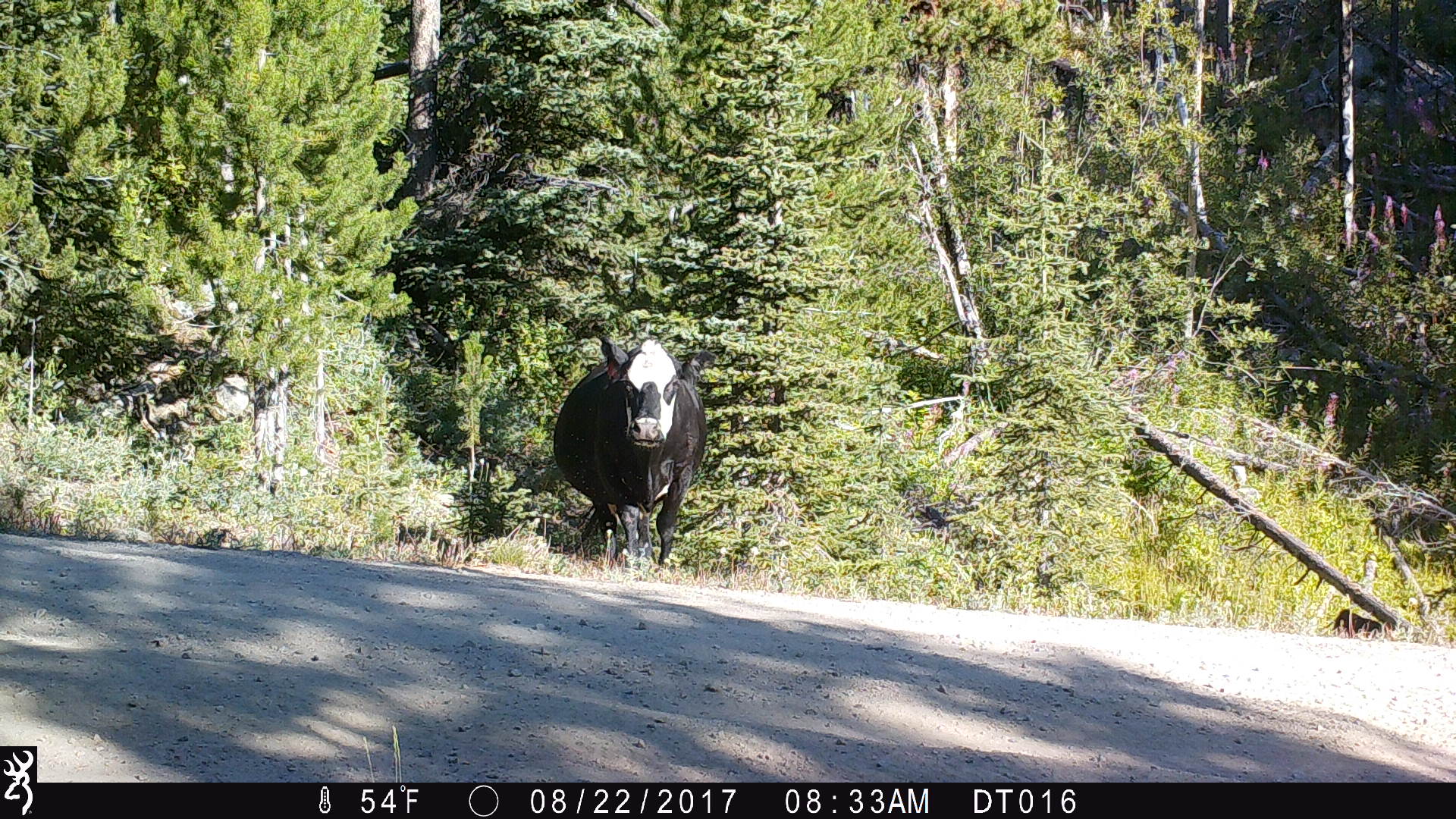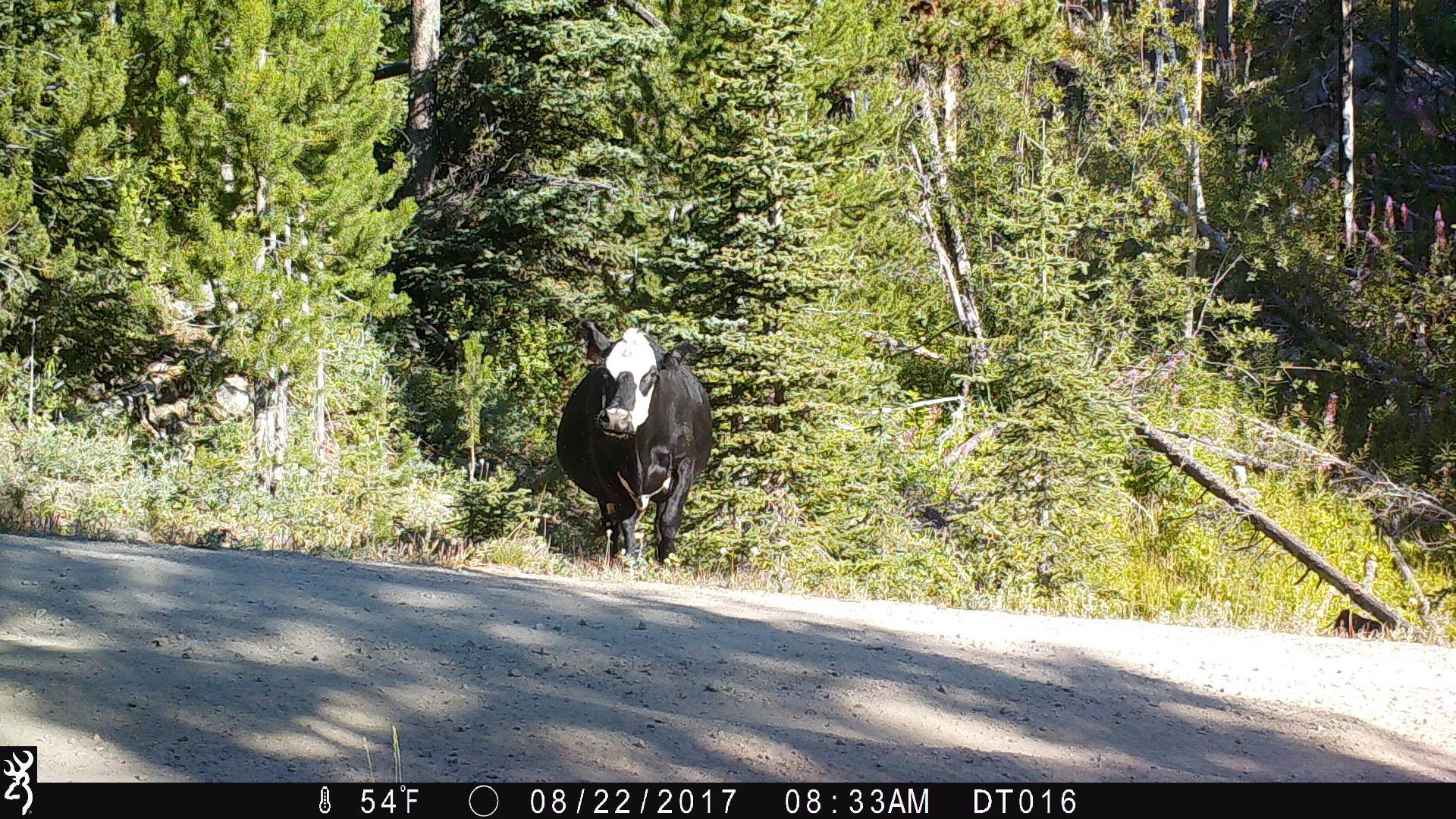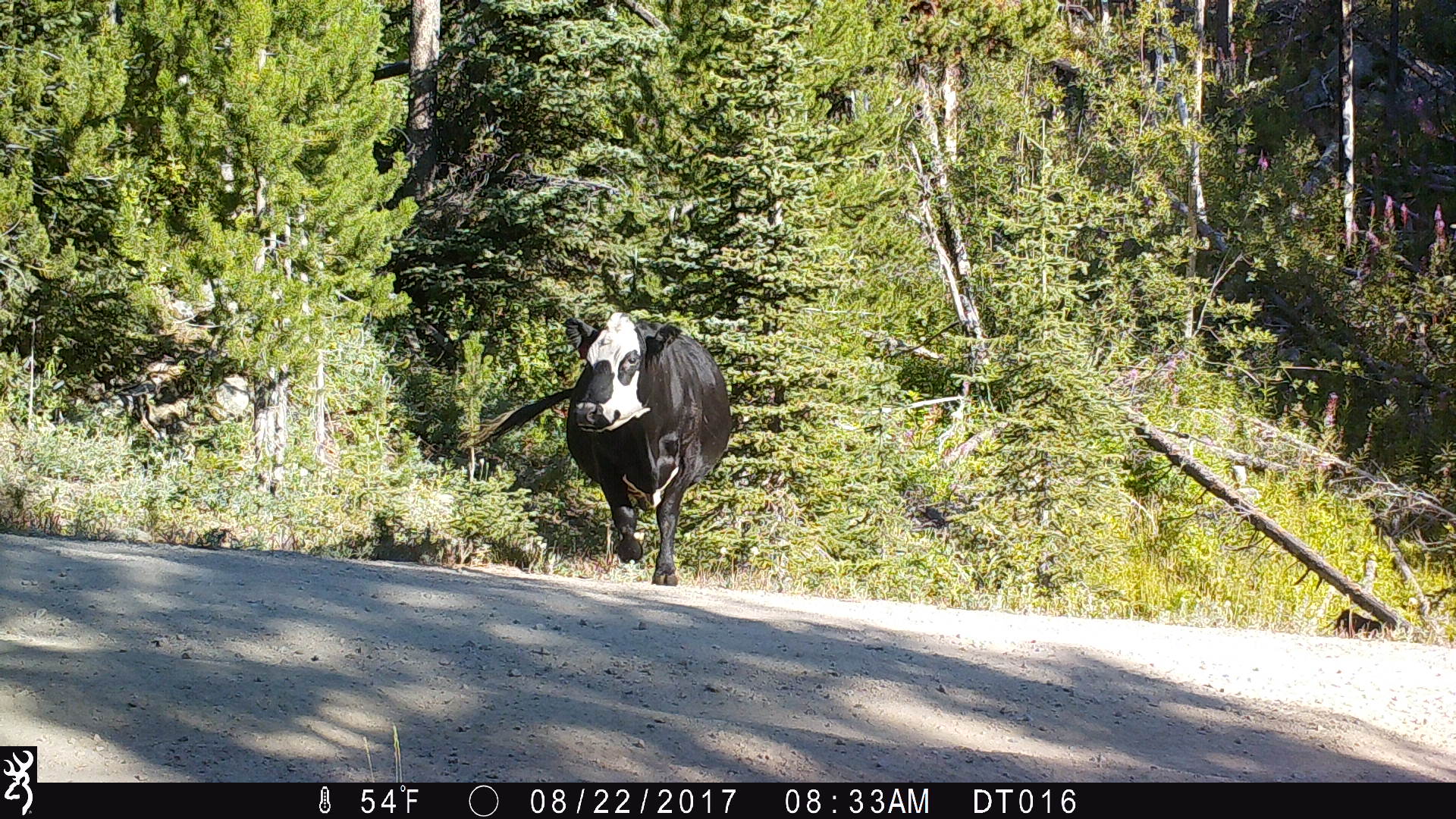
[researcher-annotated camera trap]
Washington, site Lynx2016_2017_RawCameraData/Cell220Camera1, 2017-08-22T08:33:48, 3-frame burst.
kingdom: Animalia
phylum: Chordata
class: Mammalia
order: Artiodactyla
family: Bovidae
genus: Bos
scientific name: Bos taurus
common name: domestic cattle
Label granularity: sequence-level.